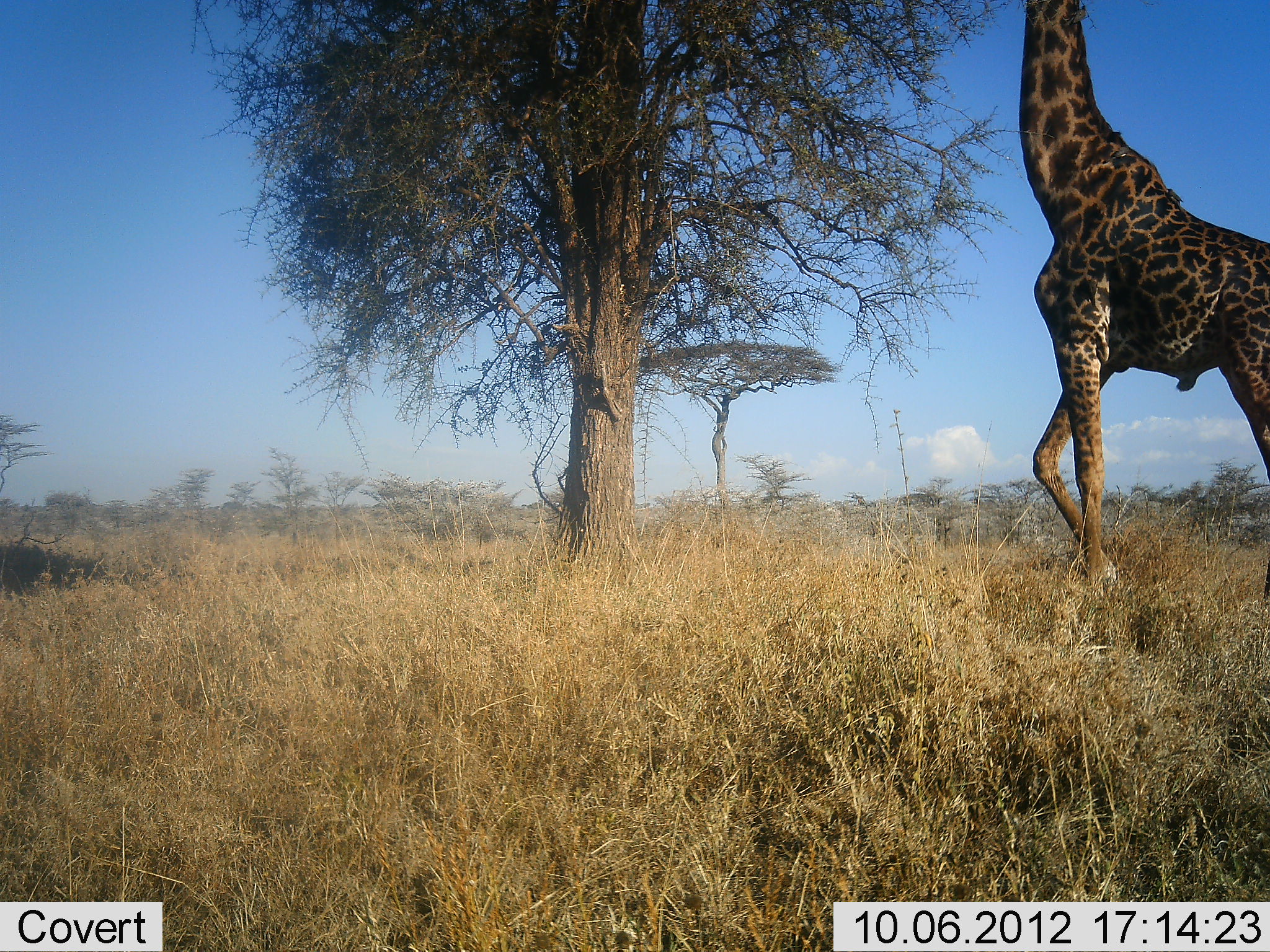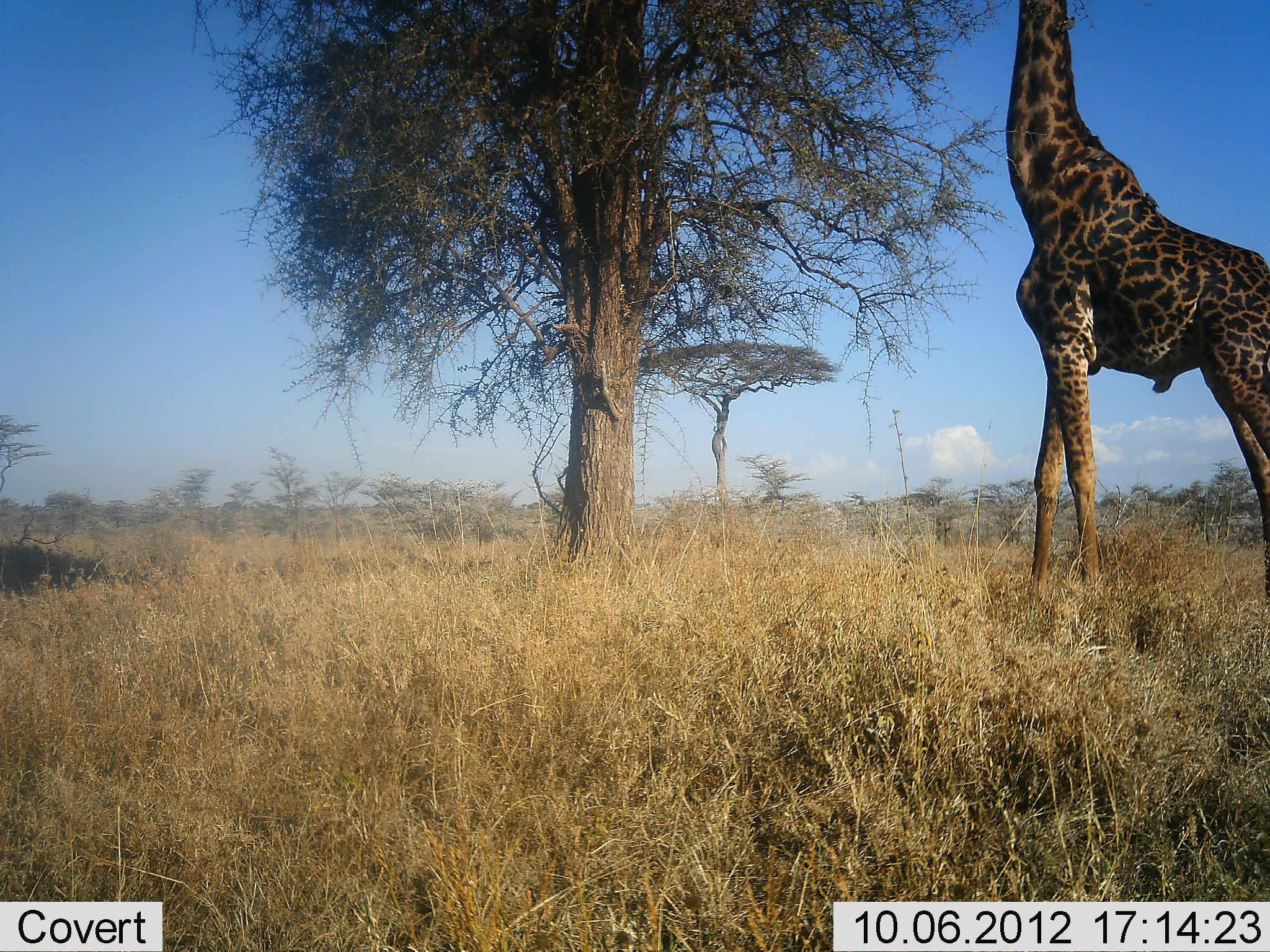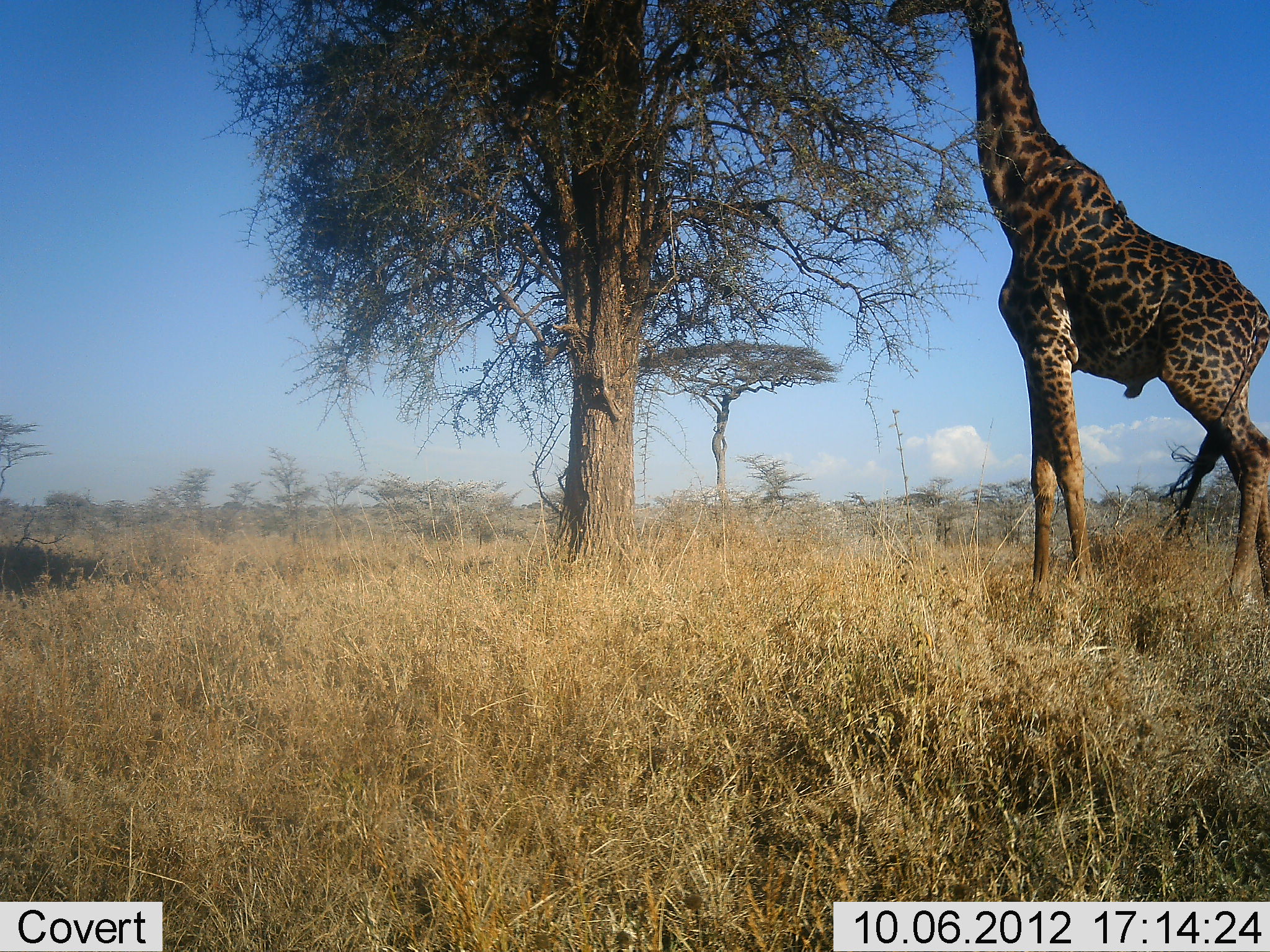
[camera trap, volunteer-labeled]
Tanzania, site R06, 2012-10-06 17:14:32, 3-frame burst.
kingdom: Animalia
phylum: Chordata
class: Mammalia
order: Artiodactyla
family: Giraffidae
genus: Giraffa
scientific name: Giraffa camelopardalis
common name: giraffe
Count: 1.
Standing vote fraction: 60%.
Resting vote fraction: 0%.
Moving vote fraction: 20%.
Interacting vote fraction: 0%.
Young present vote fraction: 0%.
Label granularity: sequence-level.